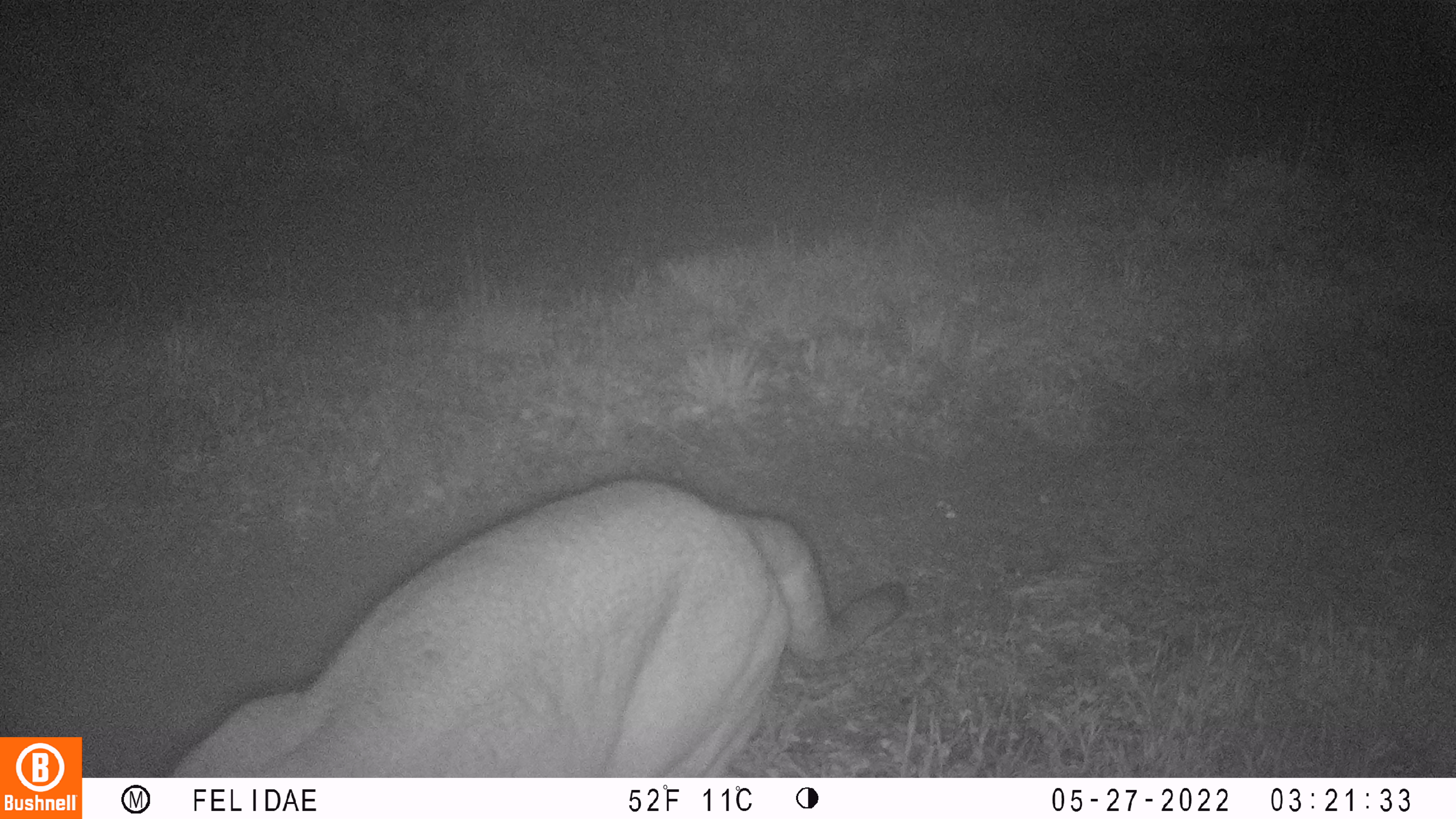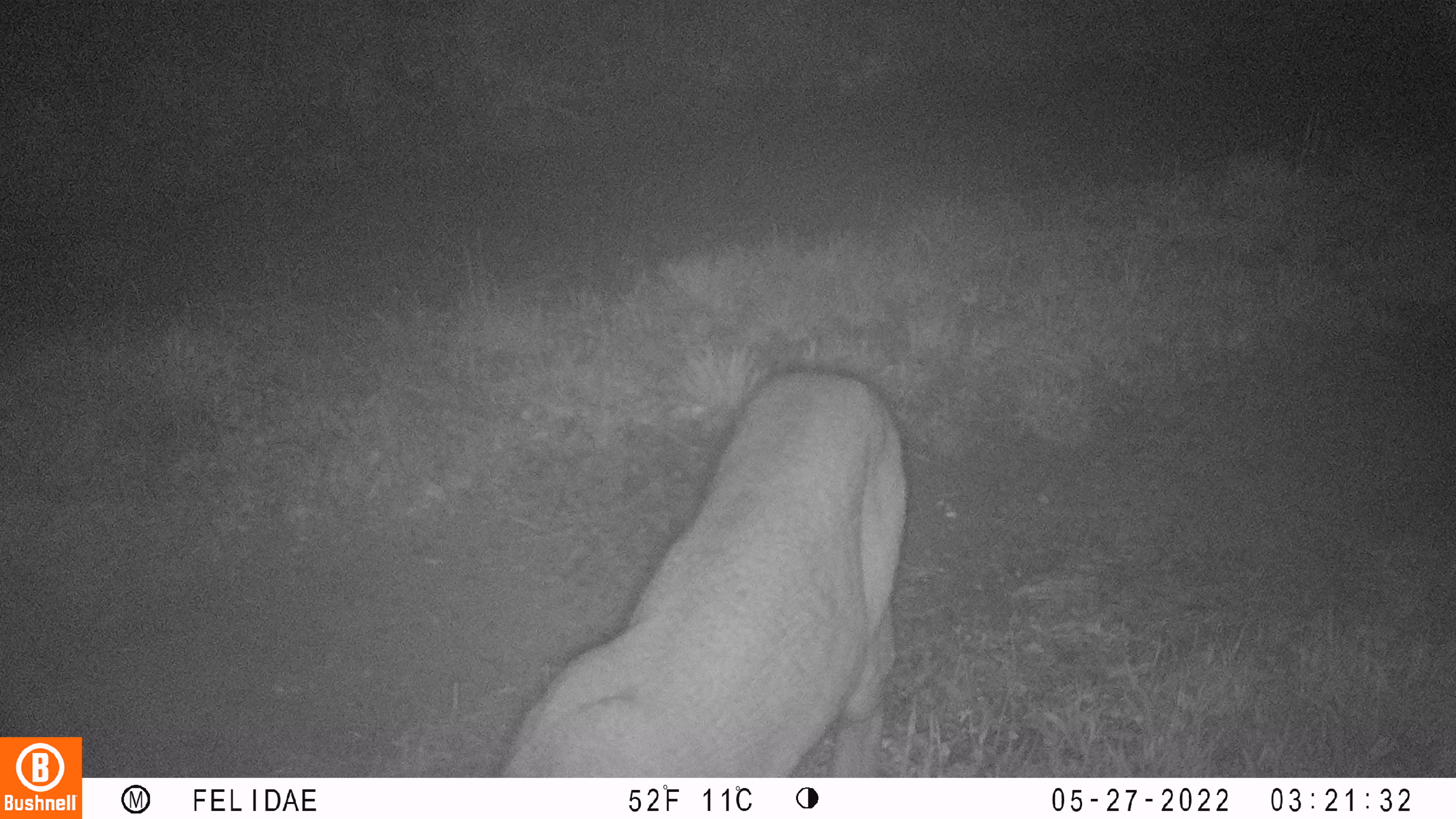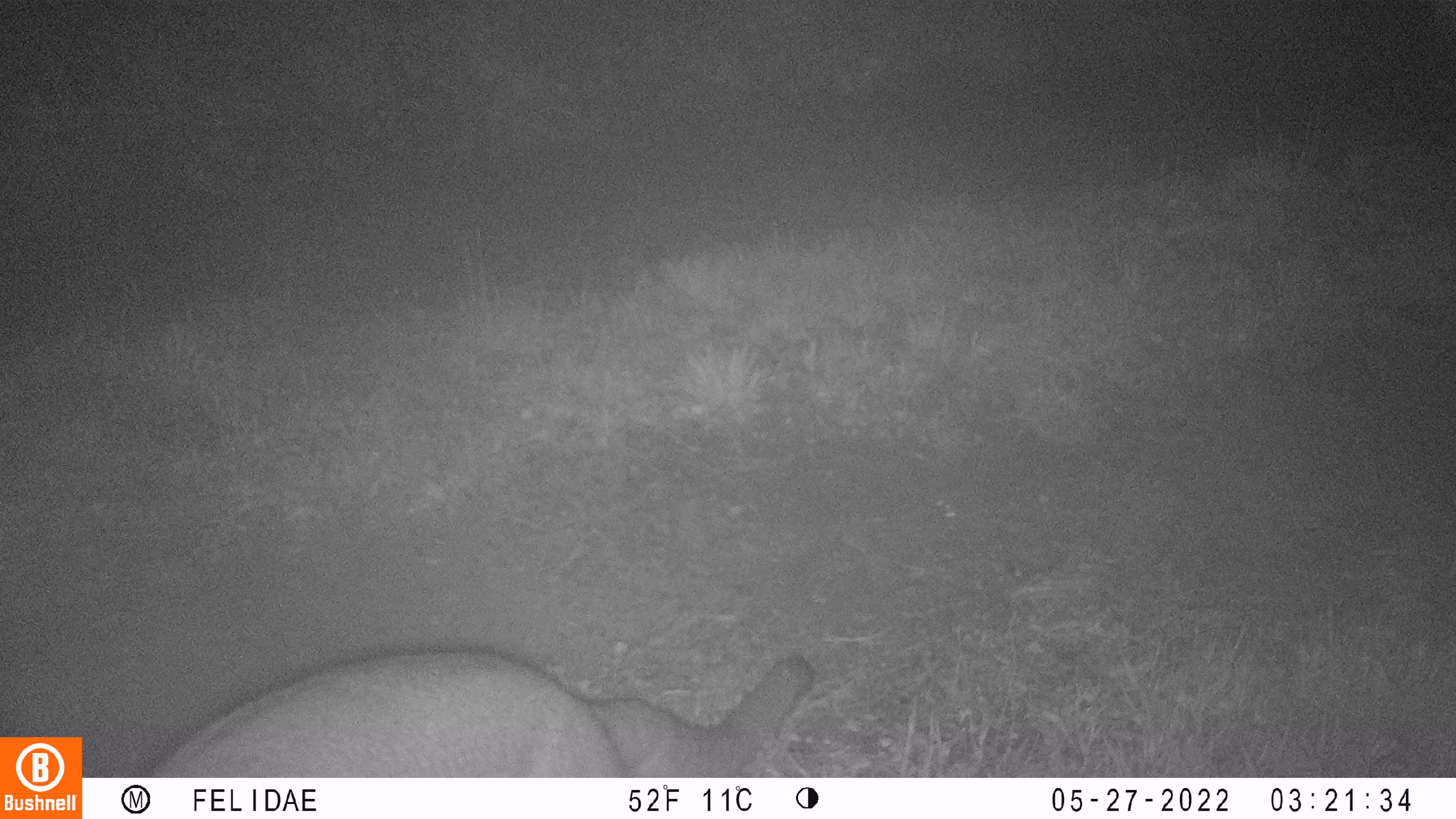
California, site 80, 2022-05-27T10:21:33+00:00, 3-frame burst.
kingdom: Animalia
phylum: Chordata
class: Mammalia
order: Carnivora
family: Felidae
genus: Puma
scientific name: Puma concolor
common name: puma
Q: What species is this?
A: Puma (Puma concolor).